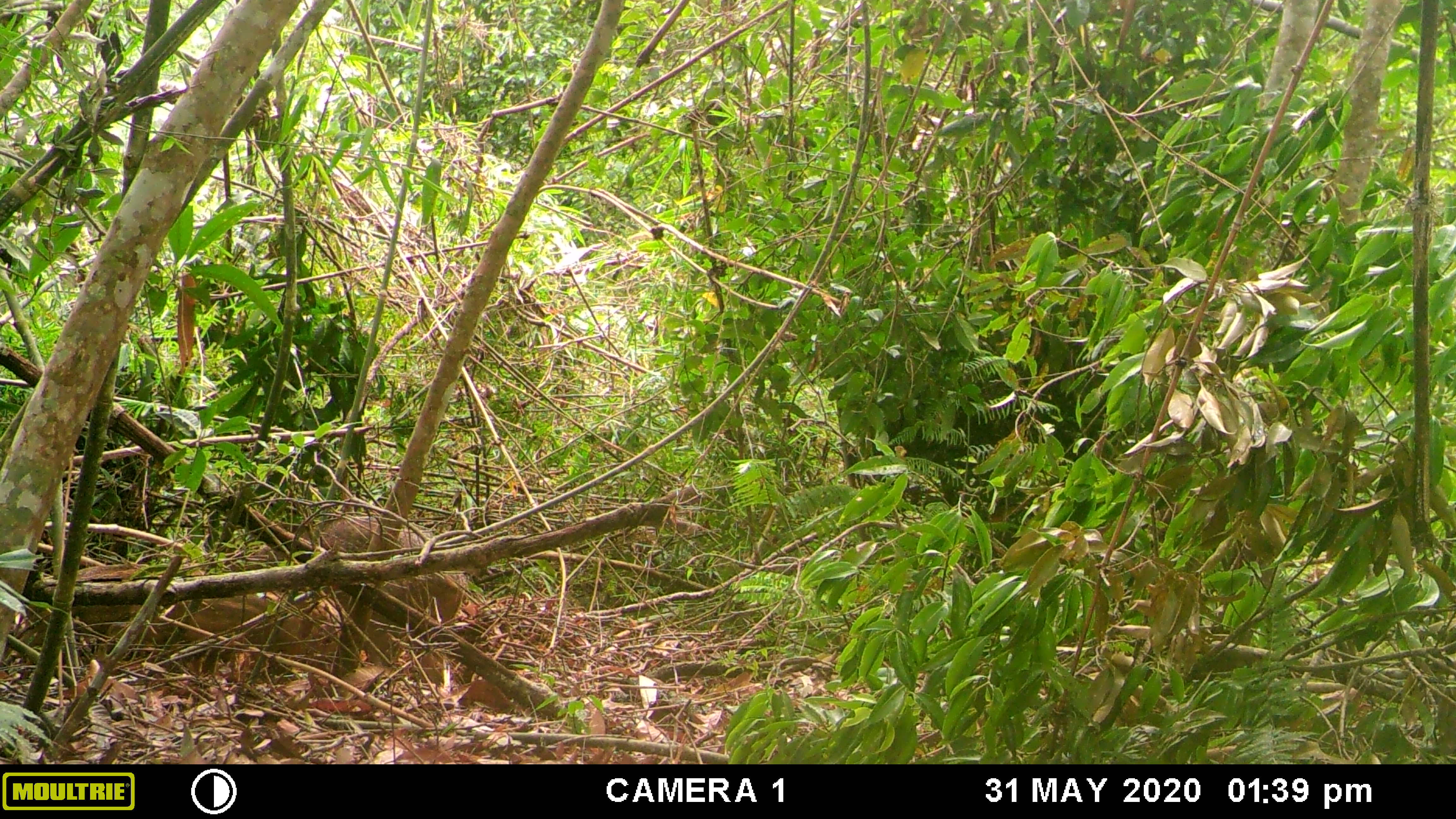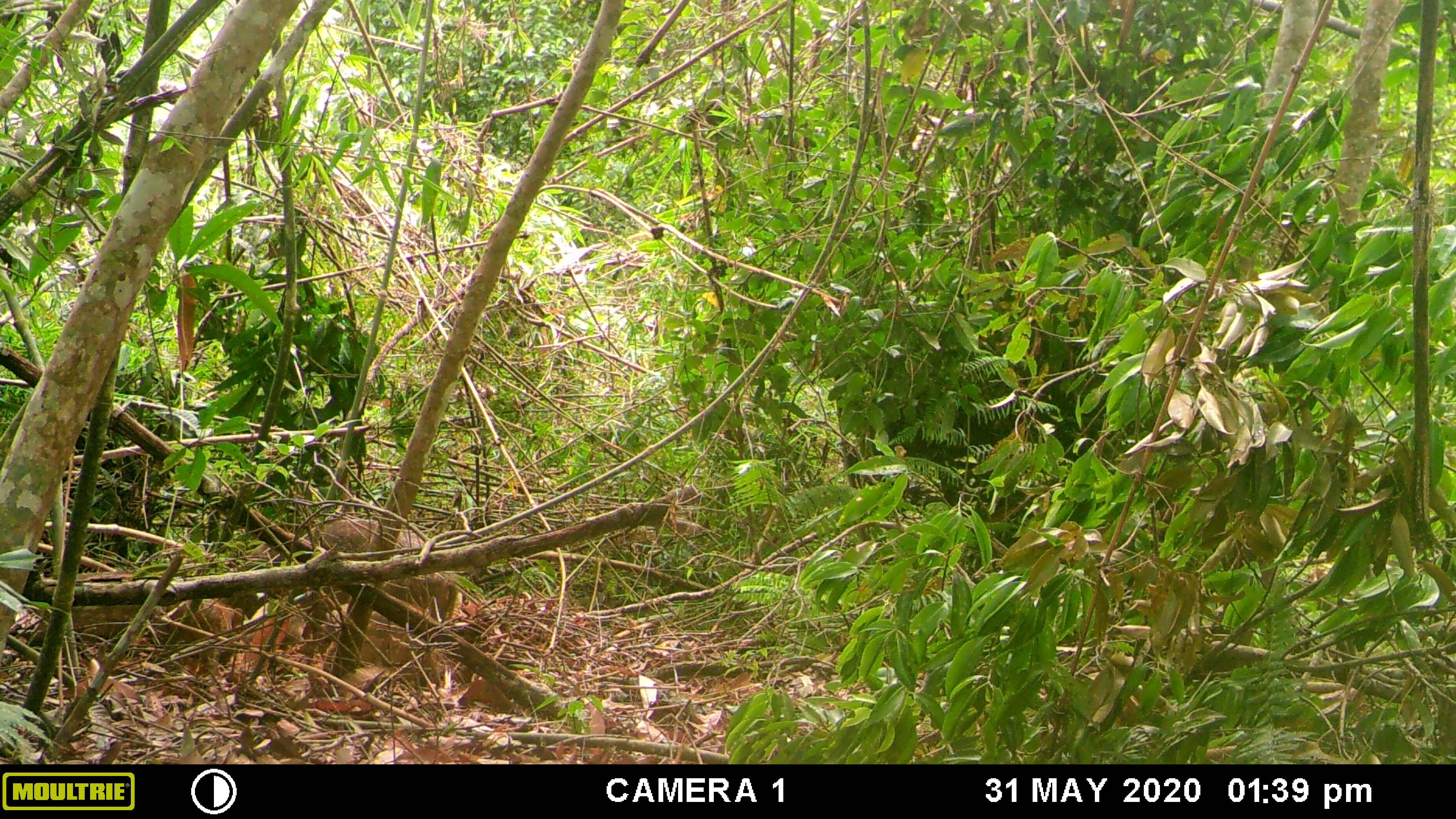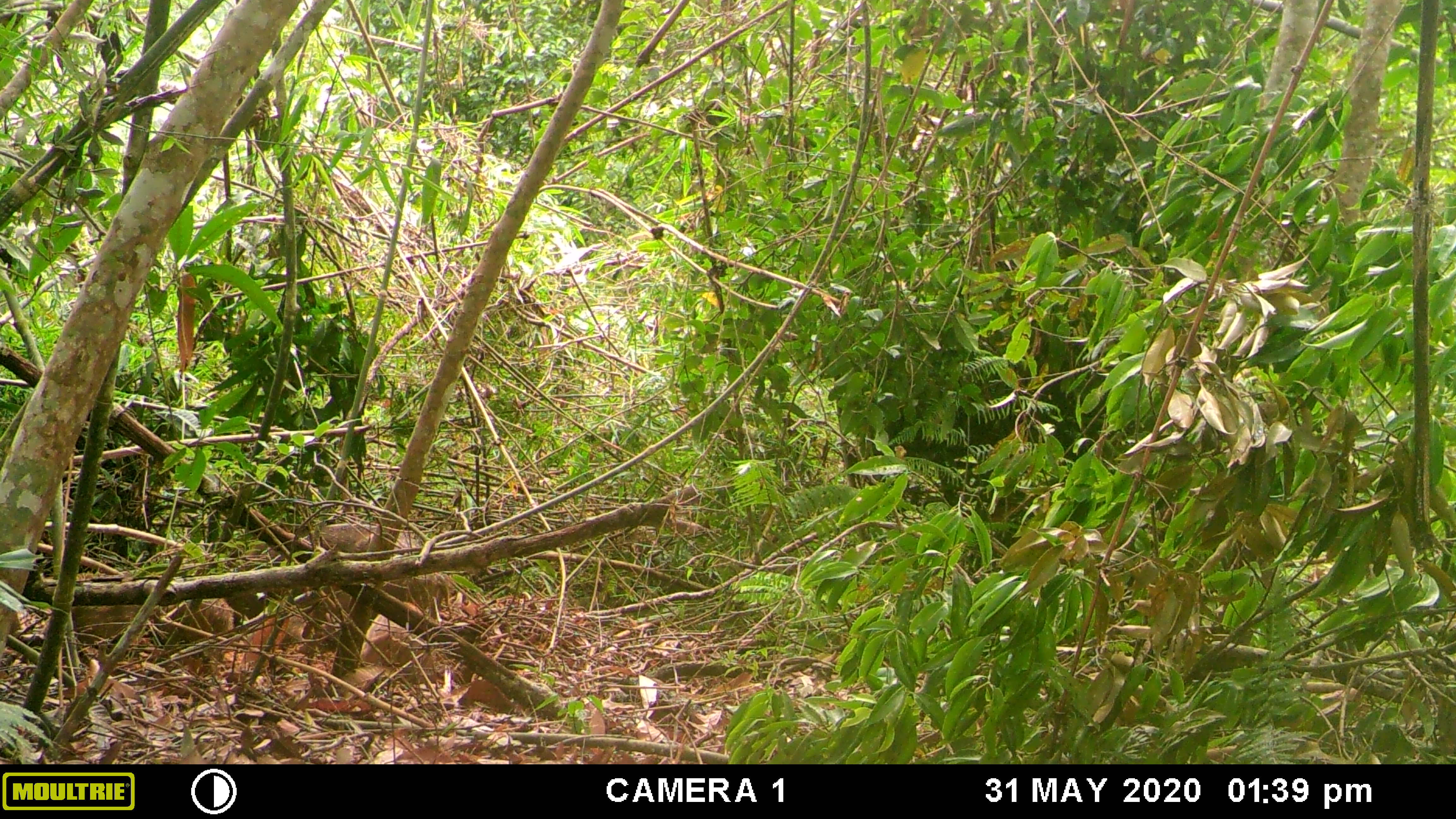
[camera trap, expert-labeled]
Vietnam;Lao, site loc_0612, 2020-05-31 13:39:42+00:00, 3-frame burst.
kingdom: Animalia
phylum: Chordata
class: Mammalia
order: Artiodactyla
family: Suidae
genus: Sus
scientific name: Sus scrofa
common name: eurasian wild pig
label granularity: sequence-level